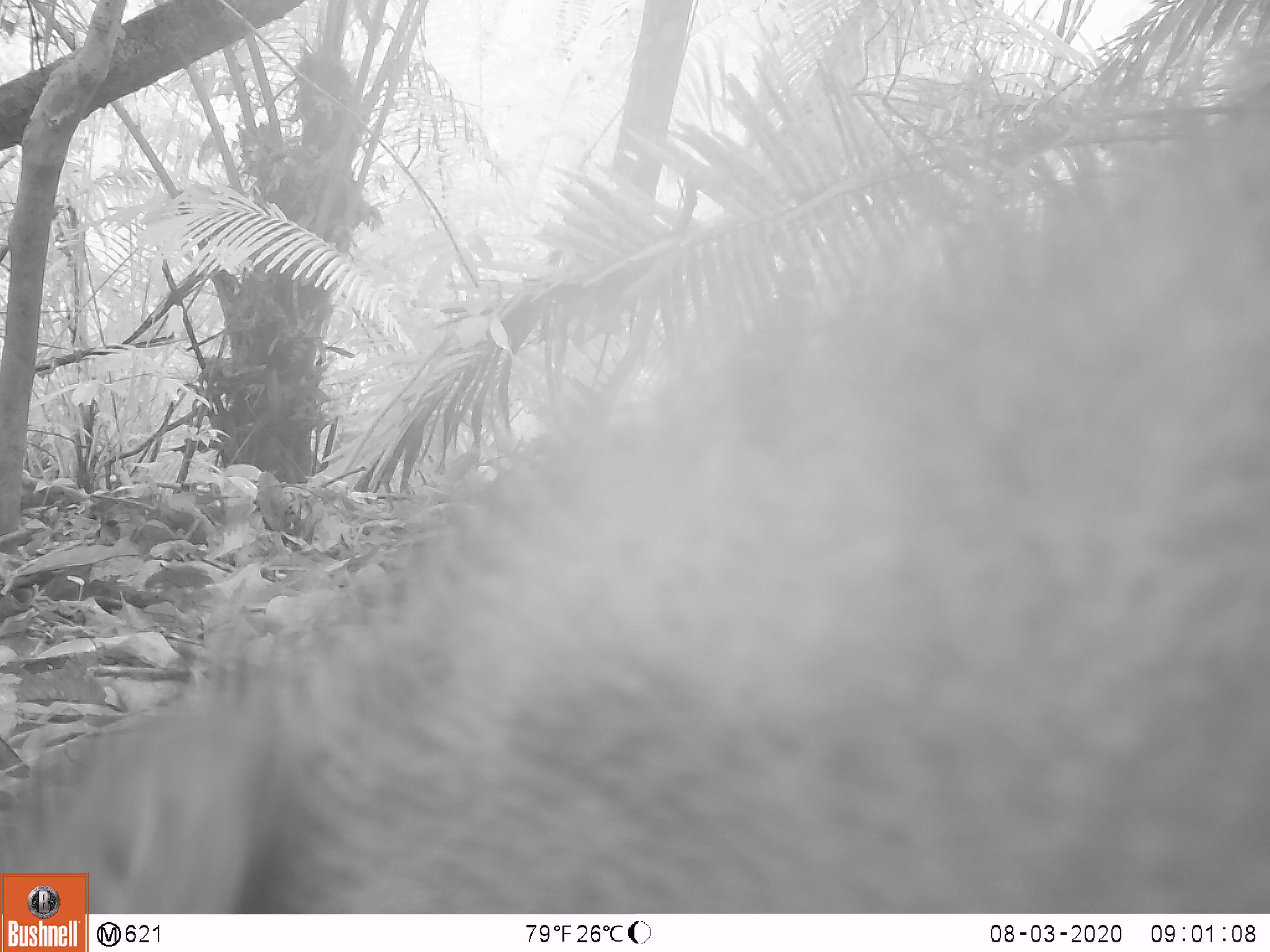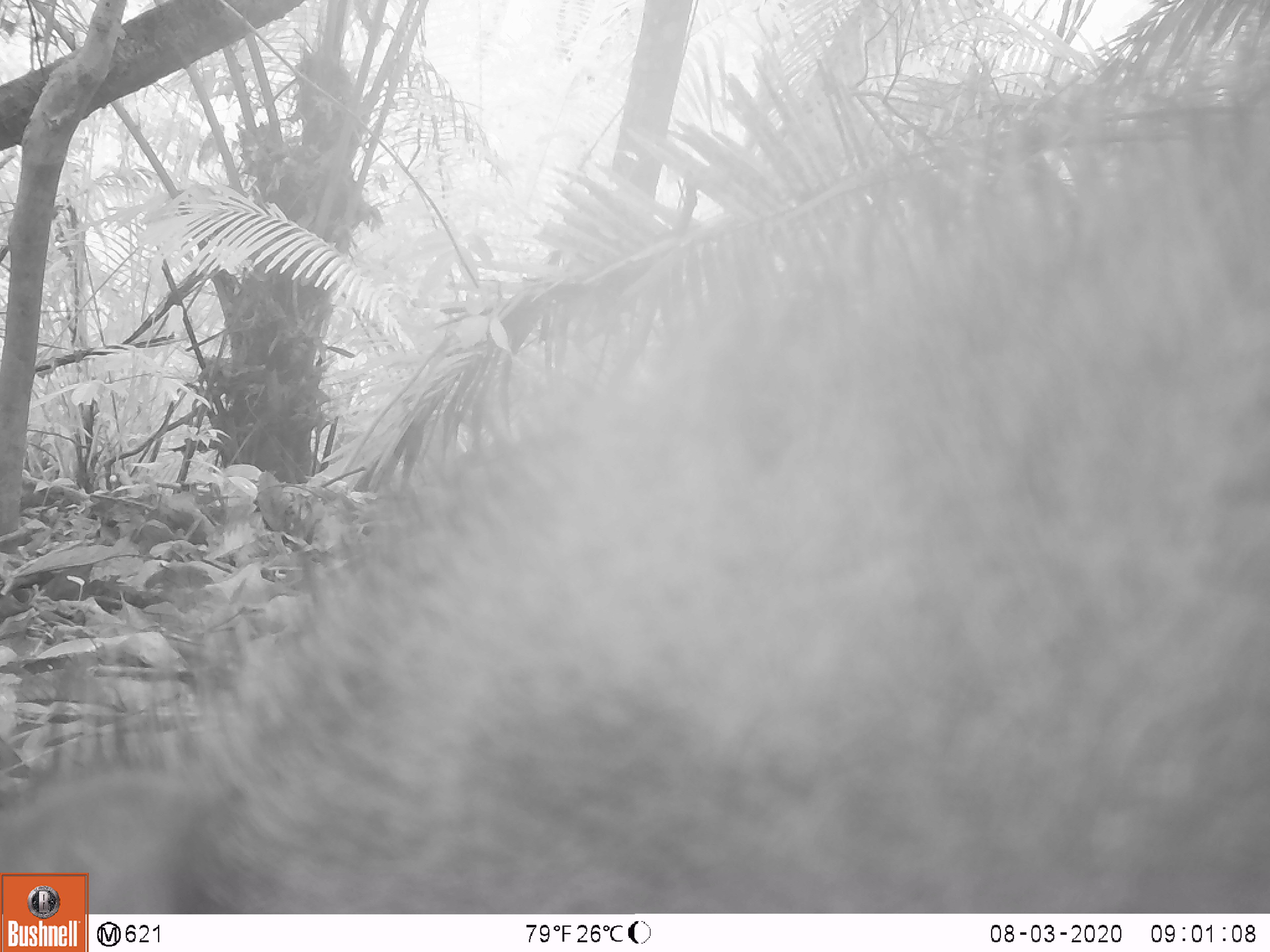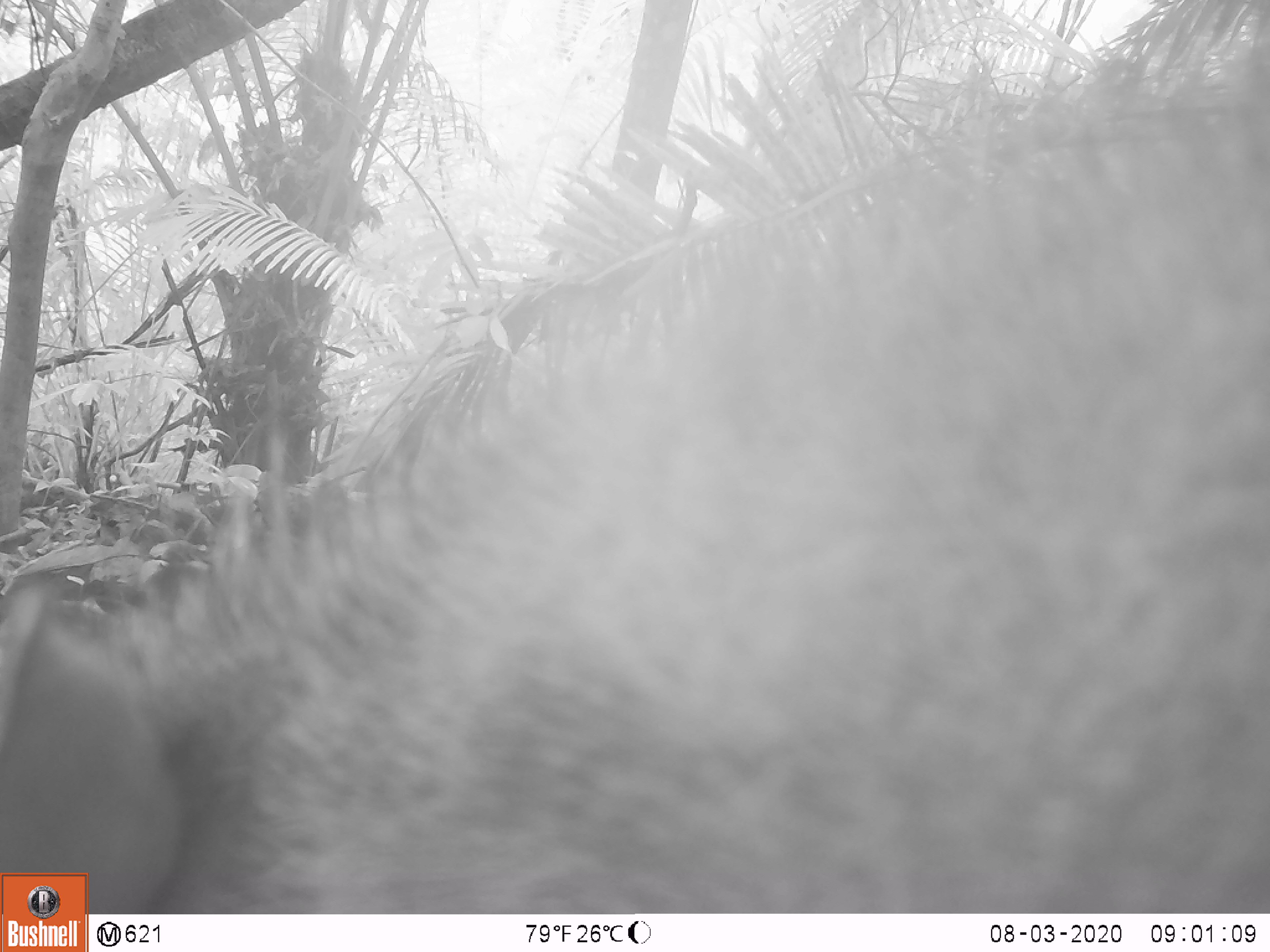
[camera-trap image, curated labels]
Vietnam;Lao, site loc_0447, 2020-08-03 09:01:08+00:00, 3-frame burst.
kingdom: Animalia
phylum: Chordata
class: Mammalia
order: Artiodactyla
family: Suidae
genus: Sus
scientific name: Sus scrofa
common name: eurasian wild pig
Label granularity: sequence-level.